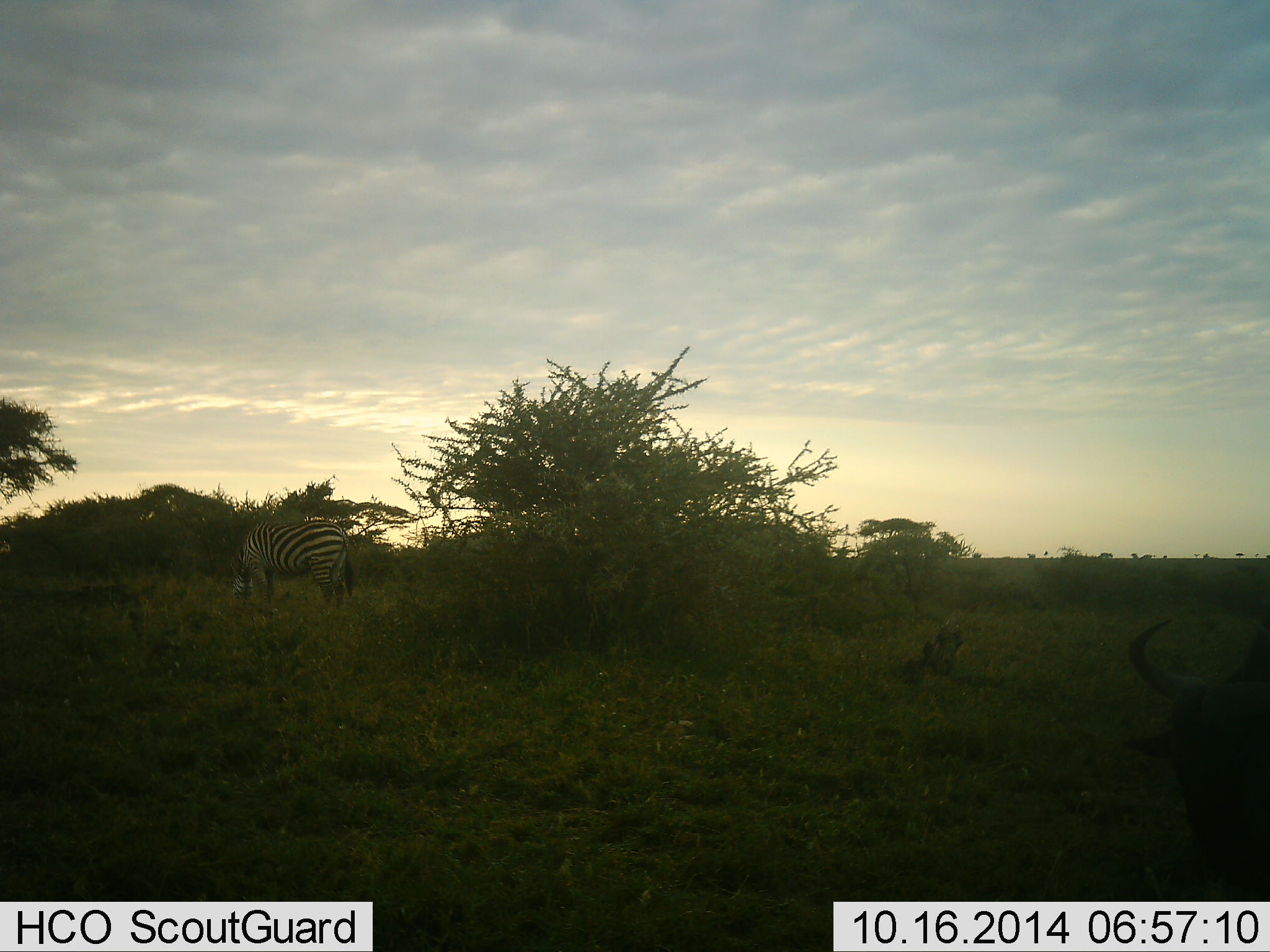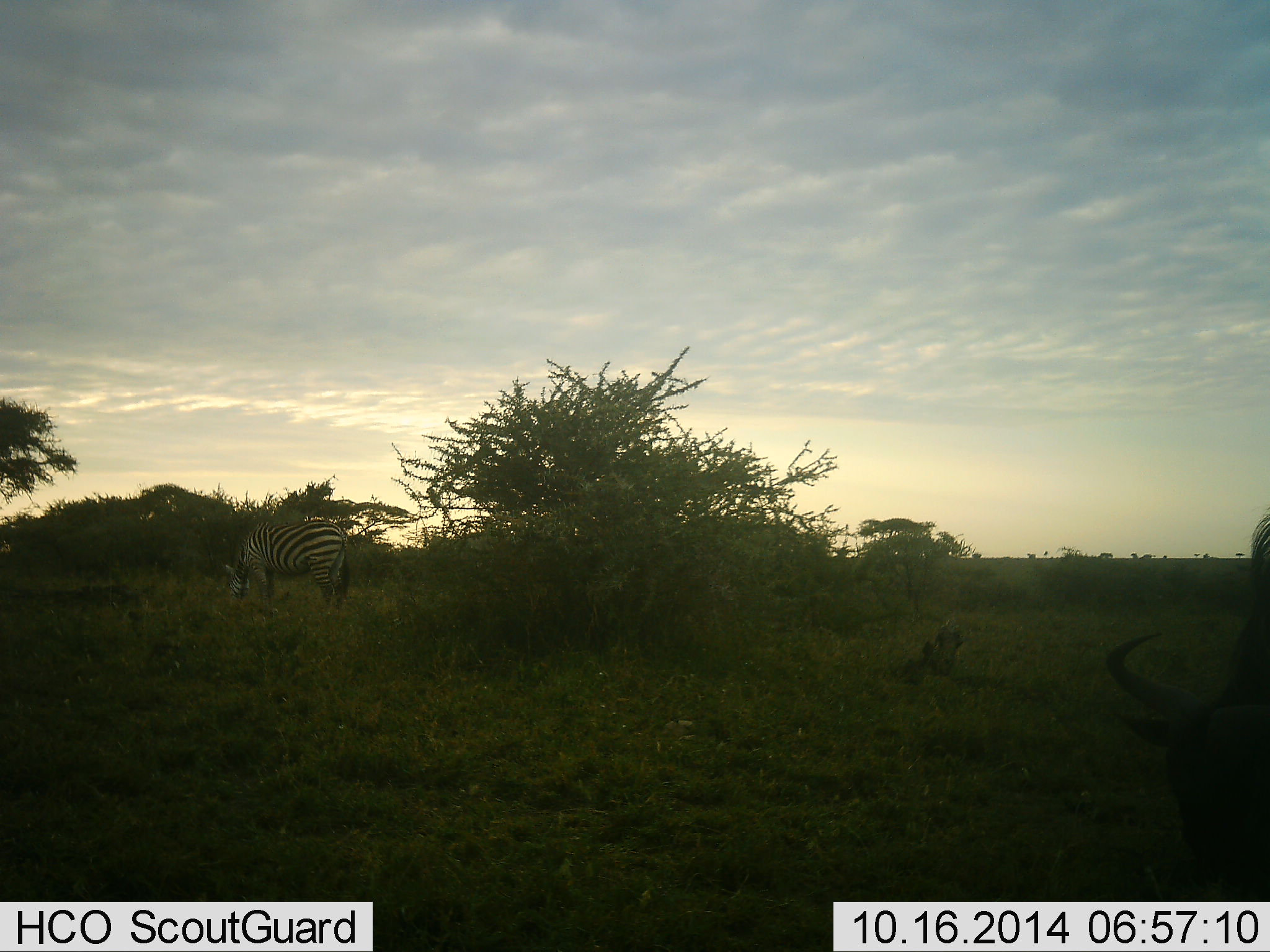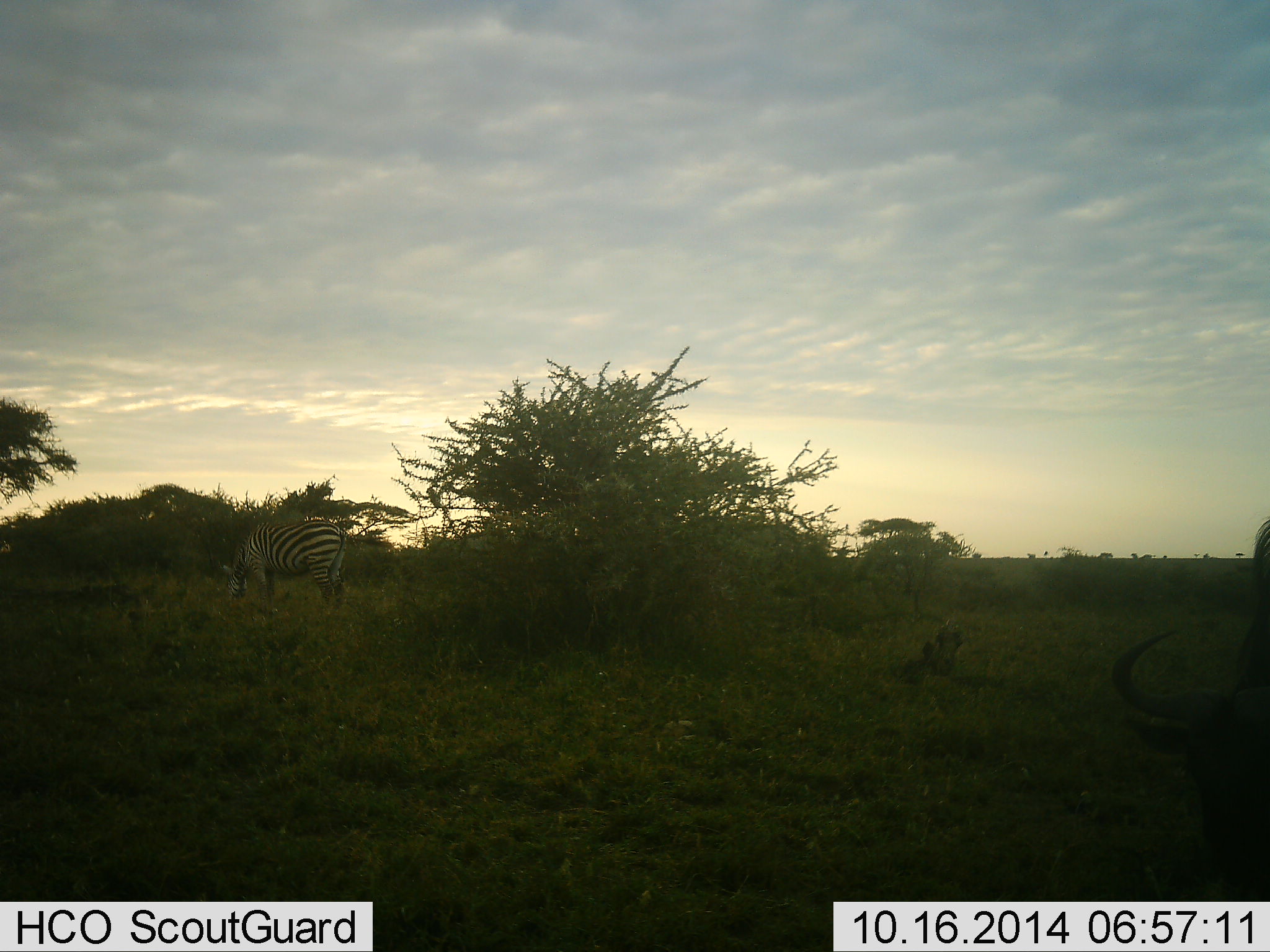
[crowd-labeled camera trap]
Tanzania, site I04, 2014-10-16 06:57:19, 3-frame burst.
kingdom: Animalia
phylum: Chordata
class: Mammalia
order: Artiodactyla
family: Bovidae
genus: Connochaetes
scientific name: Connochaetes taurinus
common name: blue wildebeest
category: wildebeest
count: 1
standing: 27%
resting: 0%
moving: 0%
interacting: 0%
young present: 0%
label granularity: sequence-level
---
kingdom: Animalia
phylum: Chordata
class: Mammalia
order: Perissodactyla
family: Equidae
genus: Equus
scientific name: Equus quagga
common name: plains zebra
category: zebra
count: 1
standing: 13%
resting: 0%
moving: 7%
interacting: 0%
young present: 0%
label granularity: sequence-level